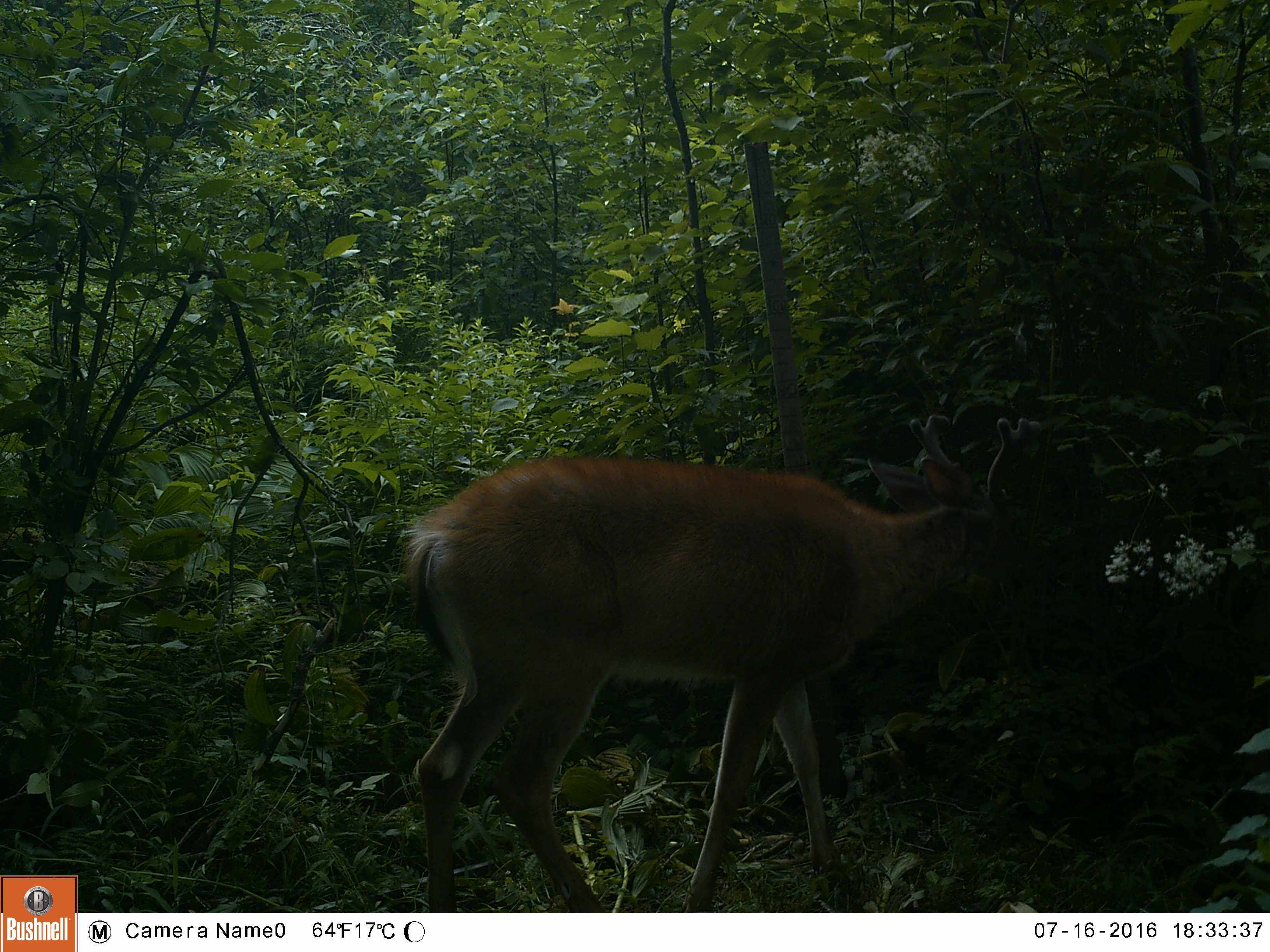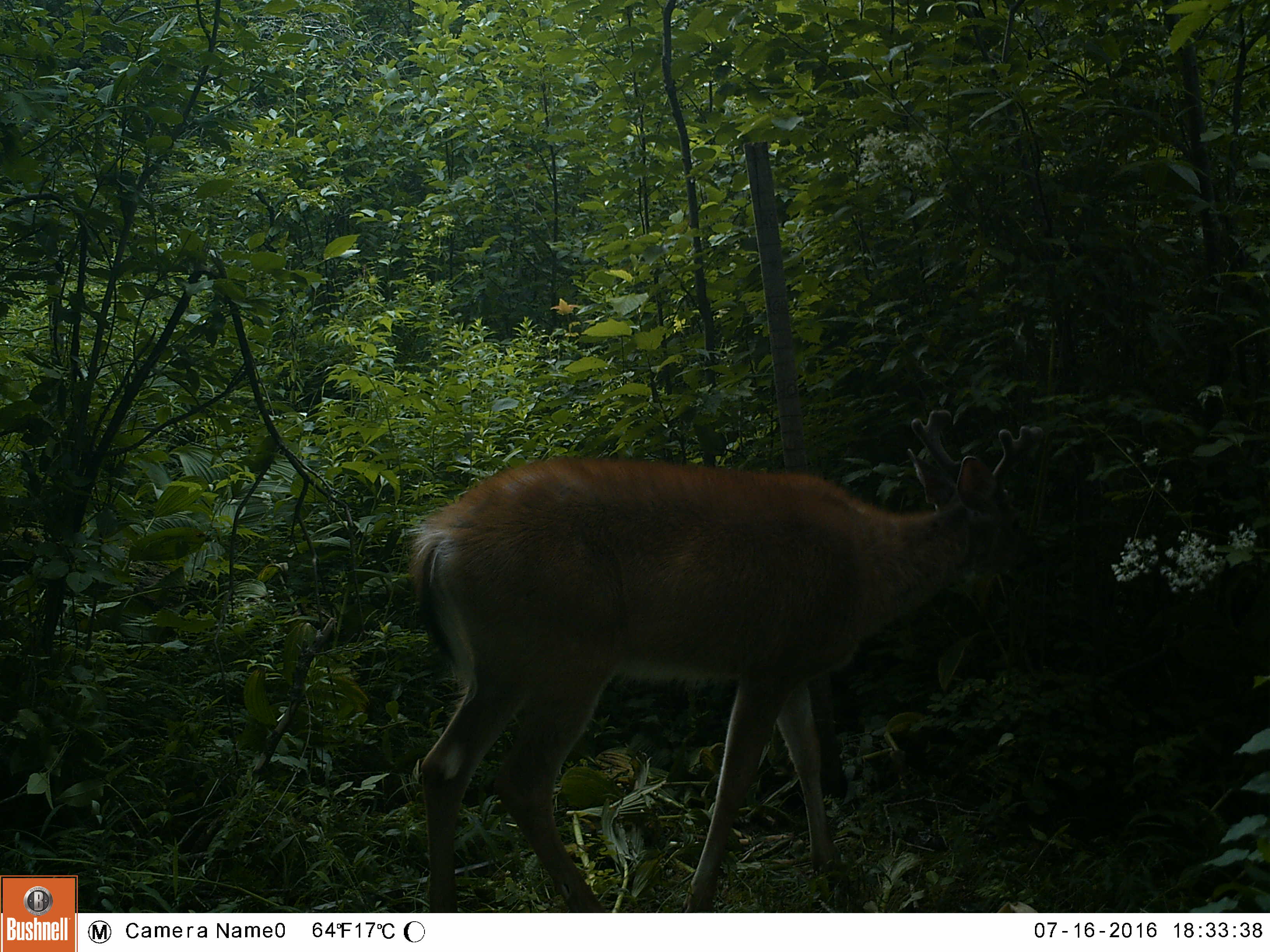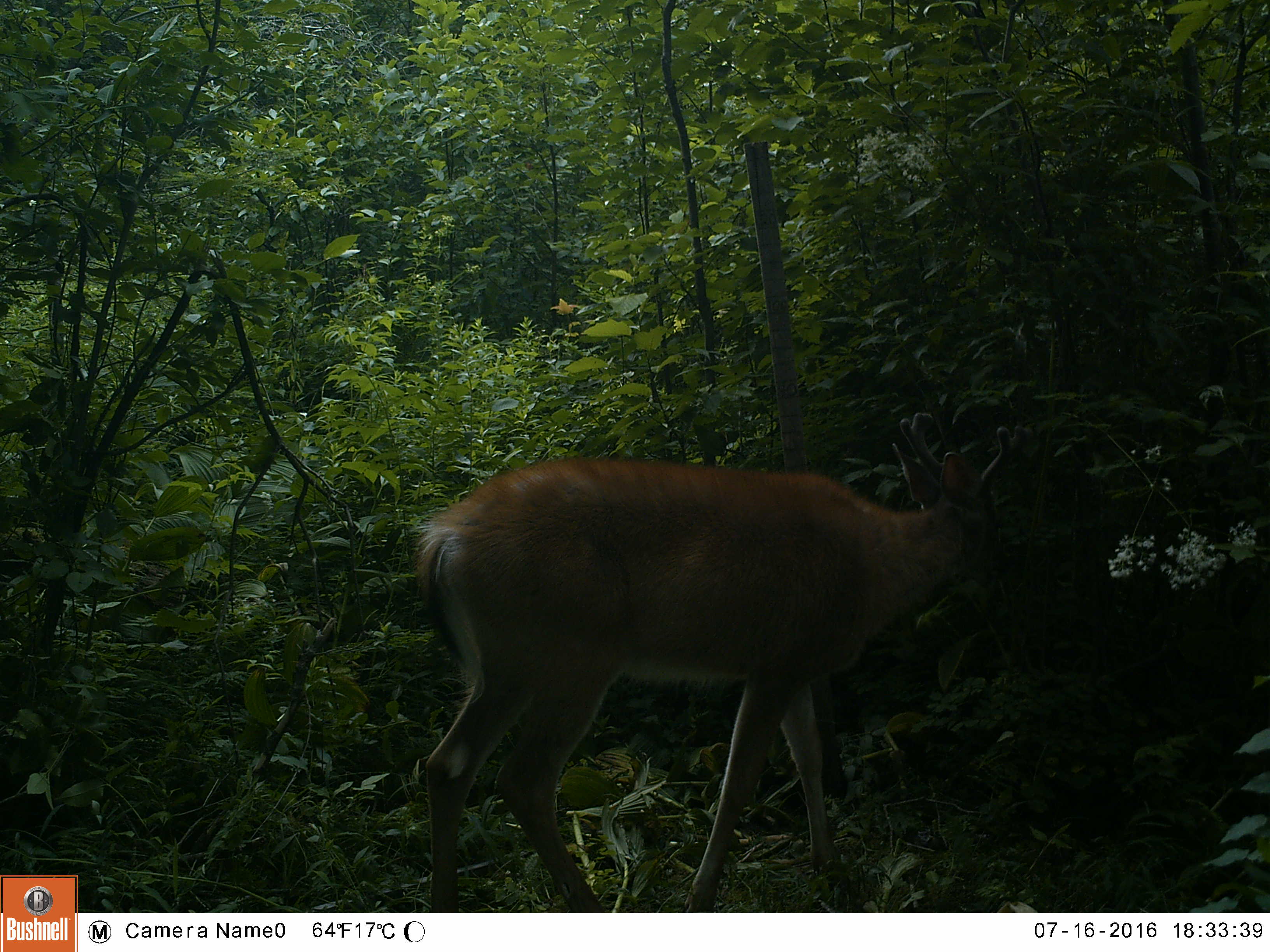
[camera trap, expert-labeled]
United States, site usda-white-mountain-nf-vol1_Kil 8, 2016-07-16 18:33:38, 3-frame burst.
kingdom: Animalia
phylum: Chordata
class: Mammalia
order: Artiodactyla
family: Cervidae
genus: Odocoileus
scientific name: Odocoileus virginianus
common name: white-tailed deer